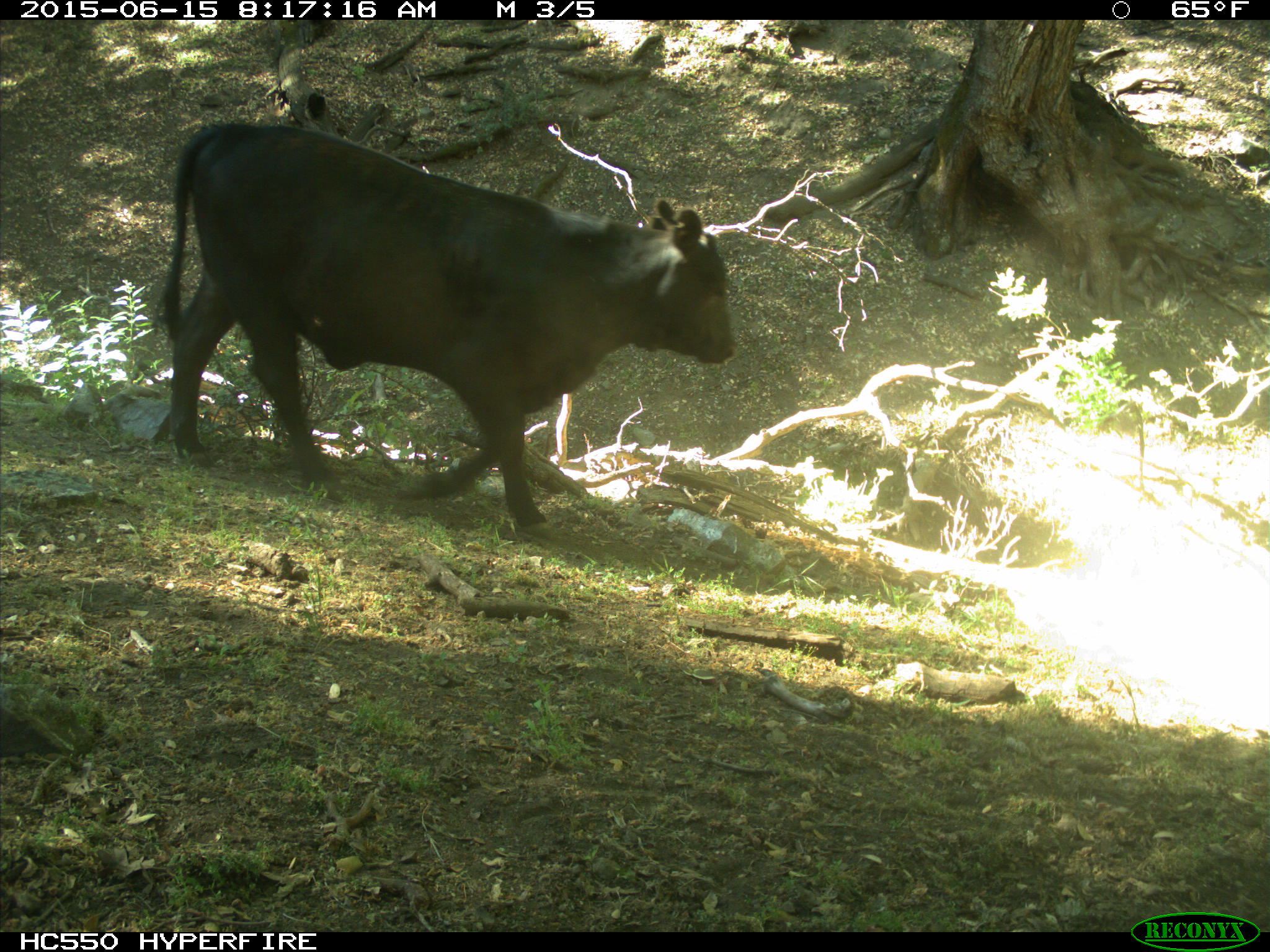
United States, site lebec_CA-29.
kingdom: Animalia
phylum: Chordata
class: Mammalia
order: Artiodactyla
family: Bovidae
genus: Bos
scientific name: Bos taurus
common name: domestic cow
Bos taurus (domestic cow).